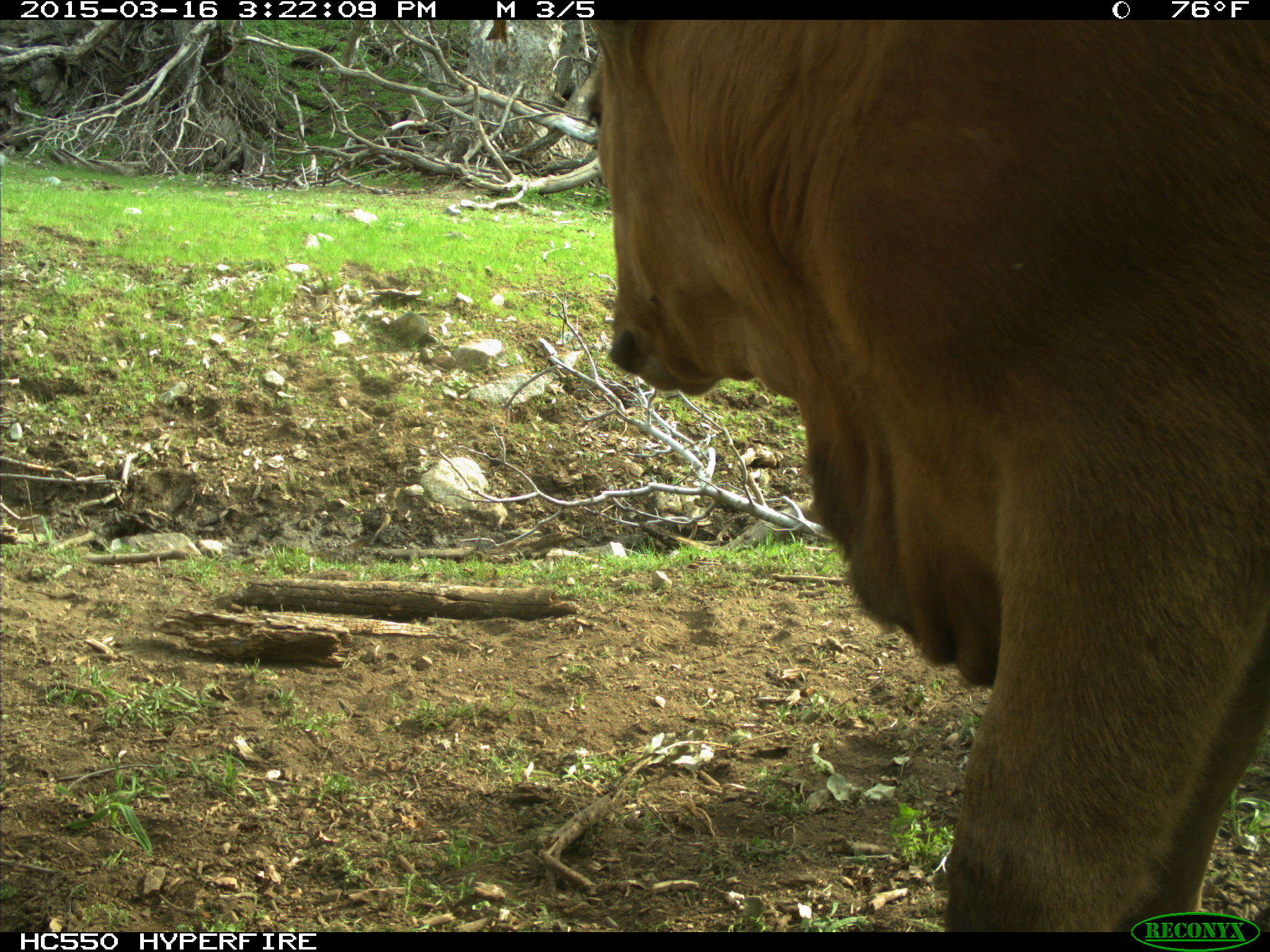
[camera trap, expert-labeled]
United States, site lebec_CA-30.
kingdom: Animalia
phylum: Chordata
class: Mammalia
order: Artiodactyla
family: Bovidae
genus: Bos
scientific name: Bos taurus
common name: domestic cow